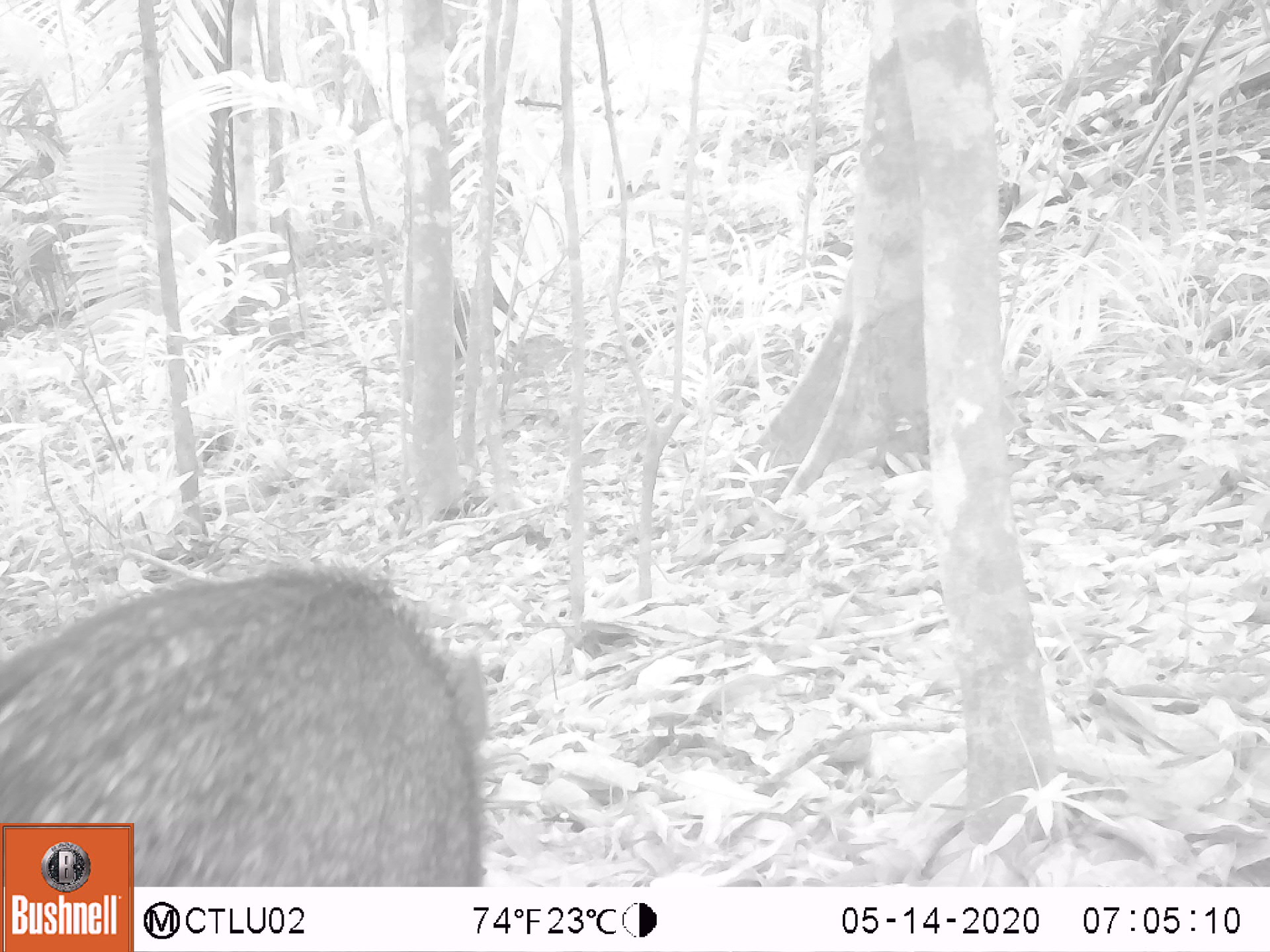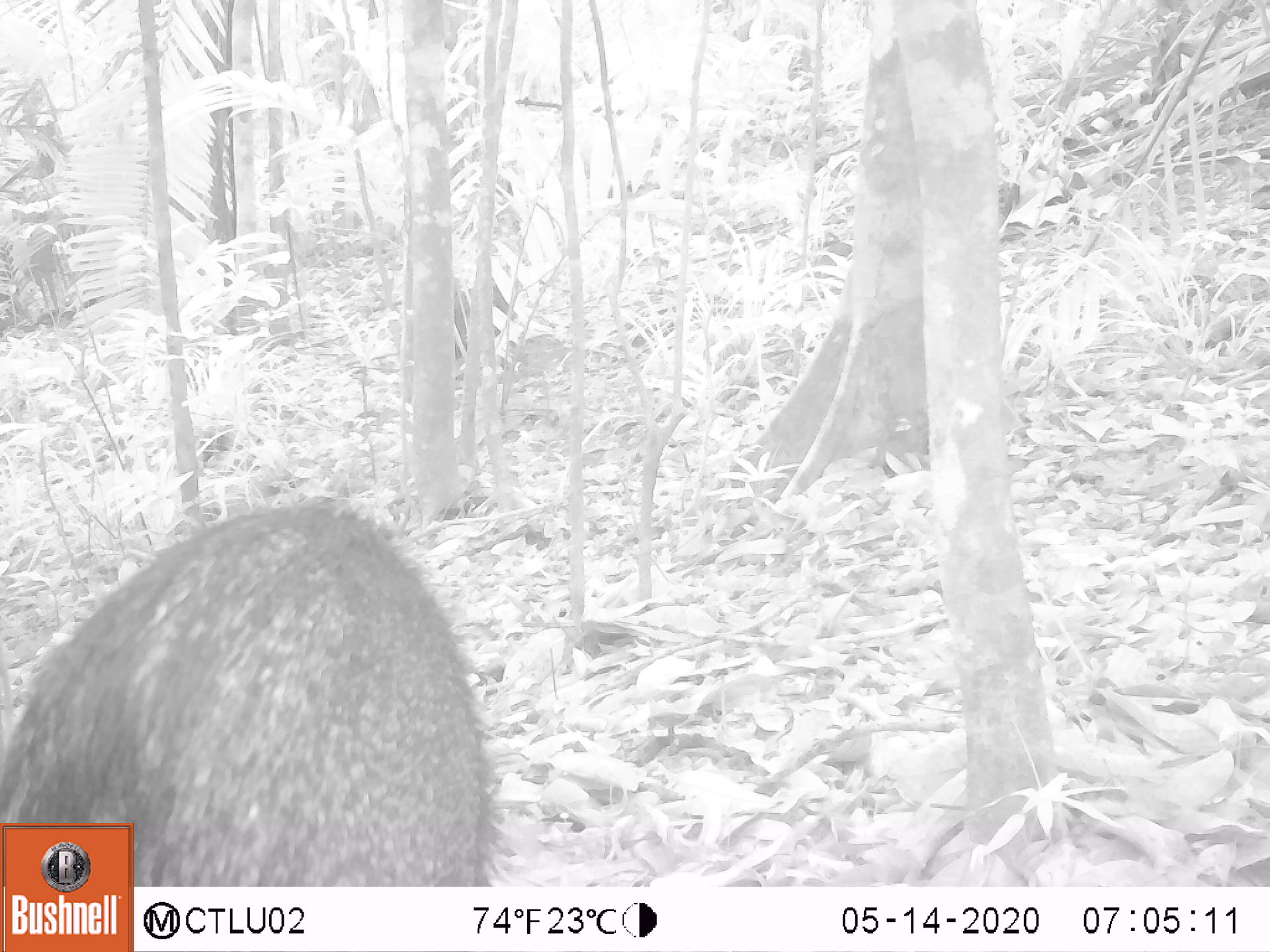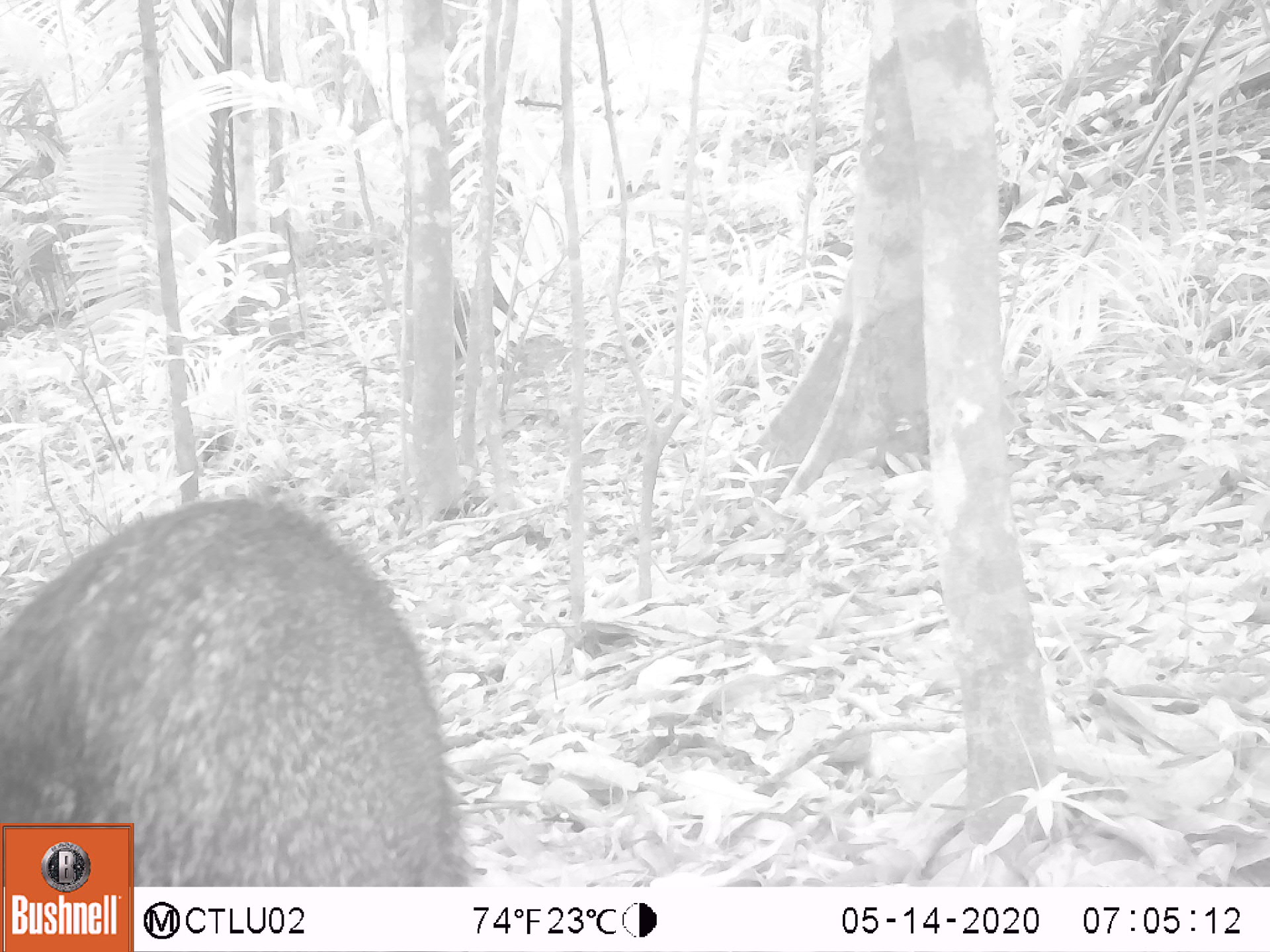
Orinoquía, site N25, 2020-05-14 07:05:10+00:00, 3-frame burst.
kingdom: Animalia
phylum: Chordata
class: Mammalia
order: Artiodactyla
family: Tayassuidae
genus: Tayassu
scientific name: Tayassu pecari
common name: white-lipped peccary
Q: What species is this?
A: White-lipped peccary (Tayassu pecari).